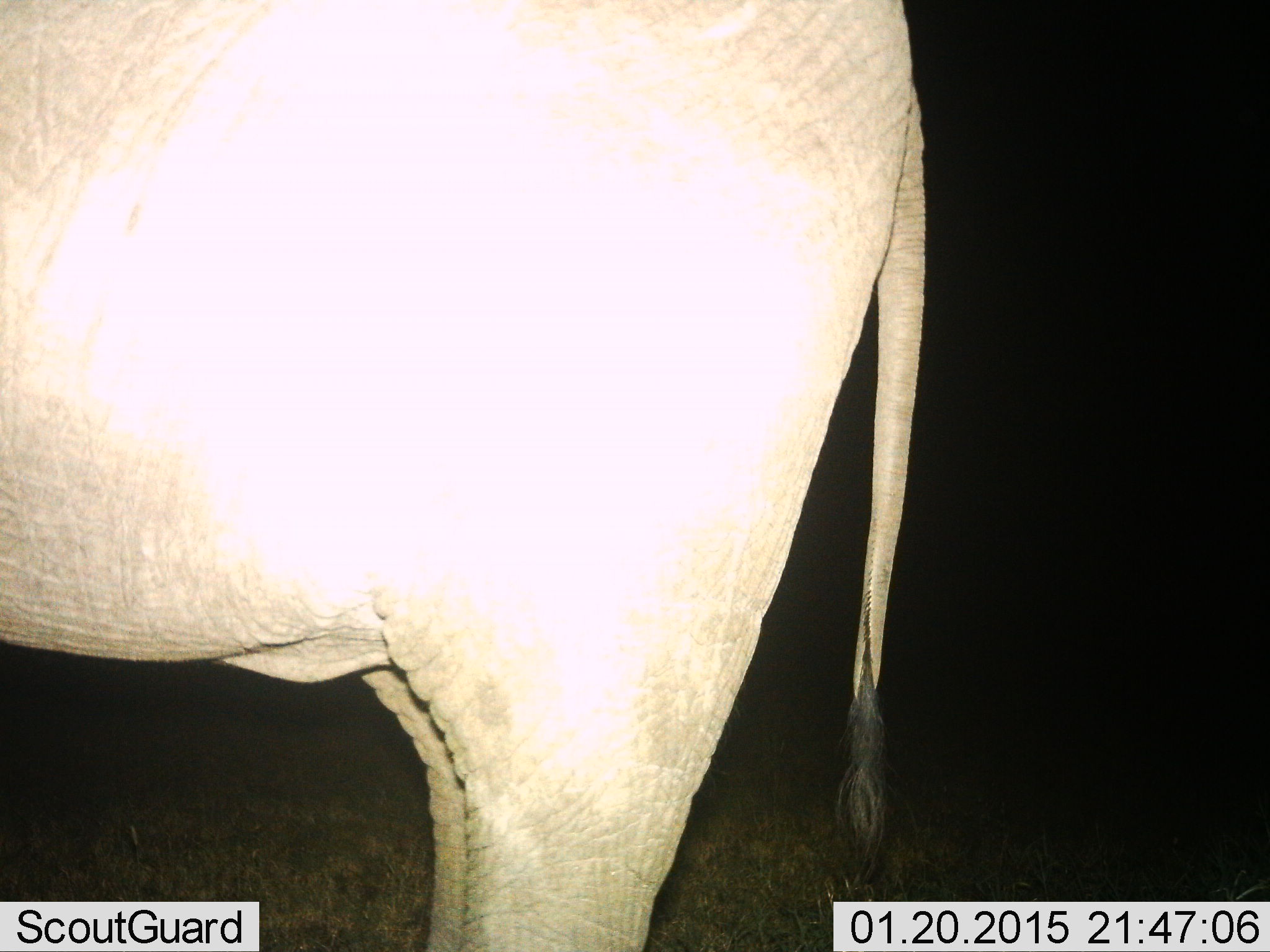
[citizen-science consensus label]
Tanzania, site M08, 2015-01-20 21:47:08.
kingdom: Animalia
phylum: Chordata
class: Mammalia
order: Proboscidea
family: Elephantidae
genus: Loxodonta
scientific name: Loxodonta africana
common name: african bush elephant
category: elephant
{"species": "elephant (african bush elephant) (Loxodonta africana)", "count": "1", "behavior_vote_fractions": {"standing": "100%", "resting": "0%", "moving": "0%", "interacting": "0%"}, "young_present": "0%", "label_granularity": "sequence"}